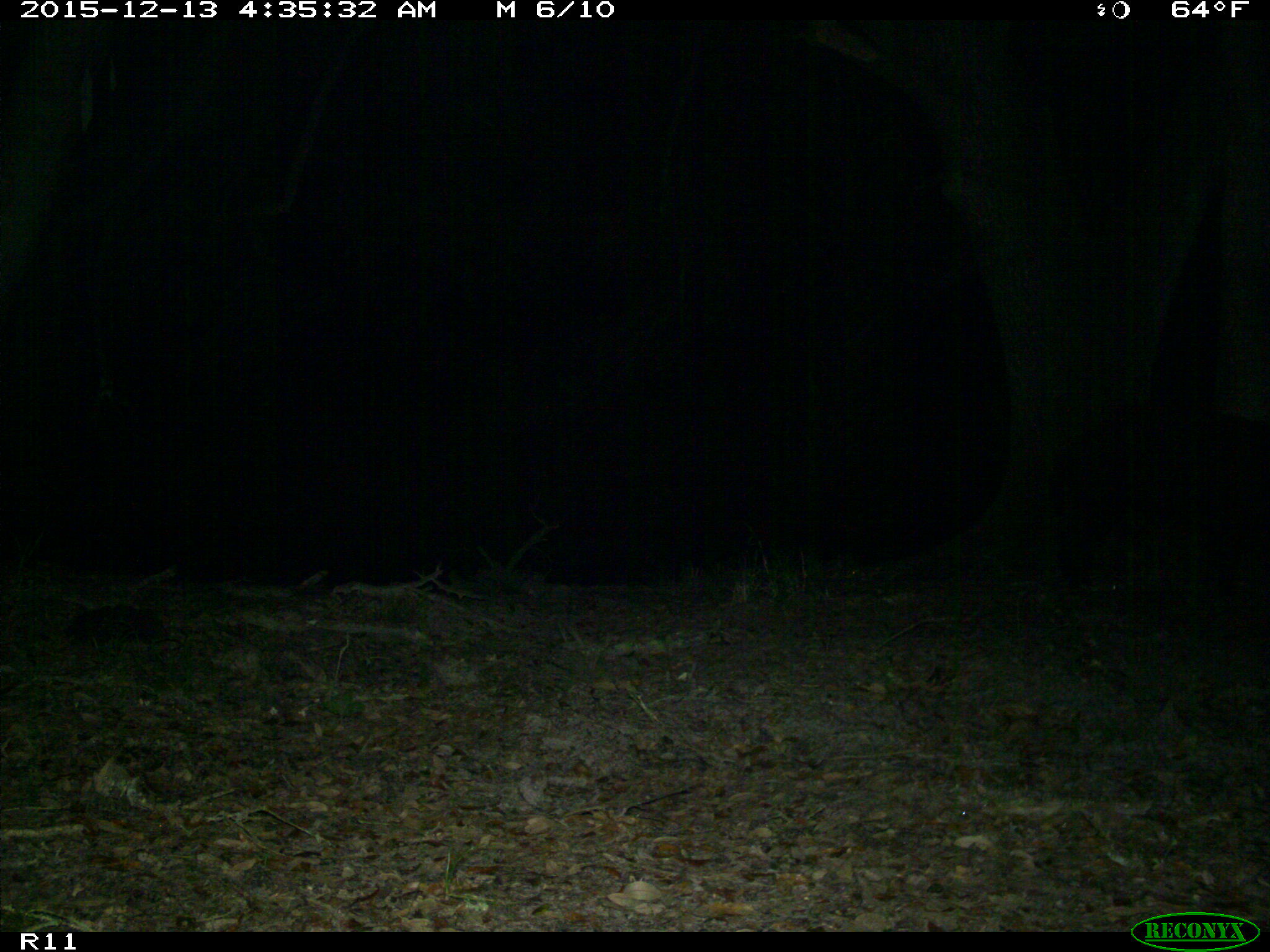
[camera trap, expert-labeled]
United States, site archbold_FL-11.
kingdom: Animalia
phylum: Chordata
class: Mammalia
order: Artiodactyla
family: Suidae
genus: Sus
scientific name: Sus scrofa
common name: wild boar